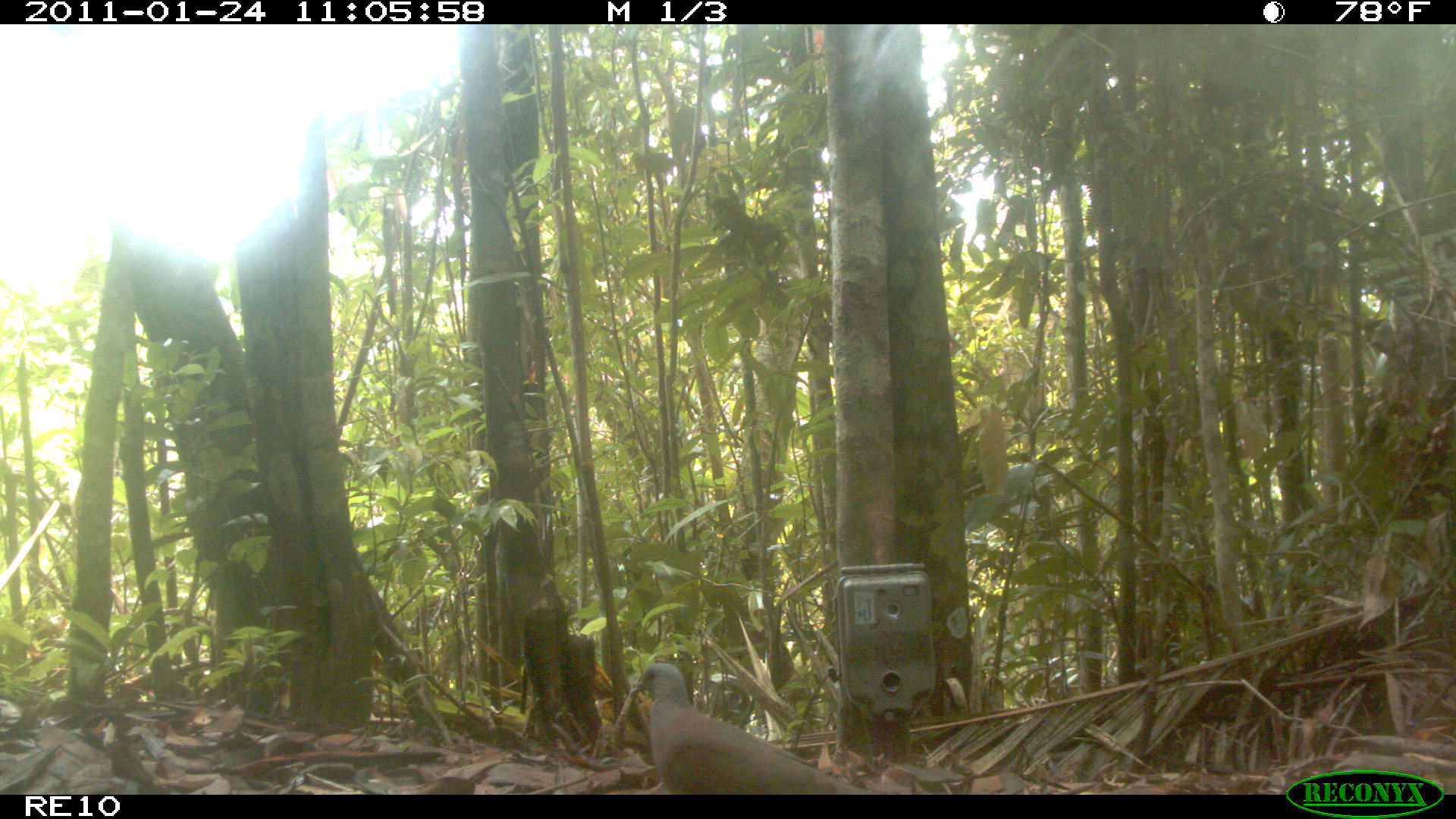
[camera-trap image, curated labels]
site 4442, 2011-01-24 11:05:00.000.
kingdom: Animalia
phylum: Chordata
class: Aves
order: Columbiformes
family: Columbidae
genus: Streptopelia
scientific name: Streptopelia picturata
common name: malagasy turtle dove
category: nesoenas picturata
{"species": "nesoenas picturata (malagasy turtle dove) (Streptopelia picturata)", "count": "1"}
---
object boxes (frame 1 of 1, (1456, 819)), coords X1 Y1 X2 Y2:
nesoenas picturata: 624 660 869 793